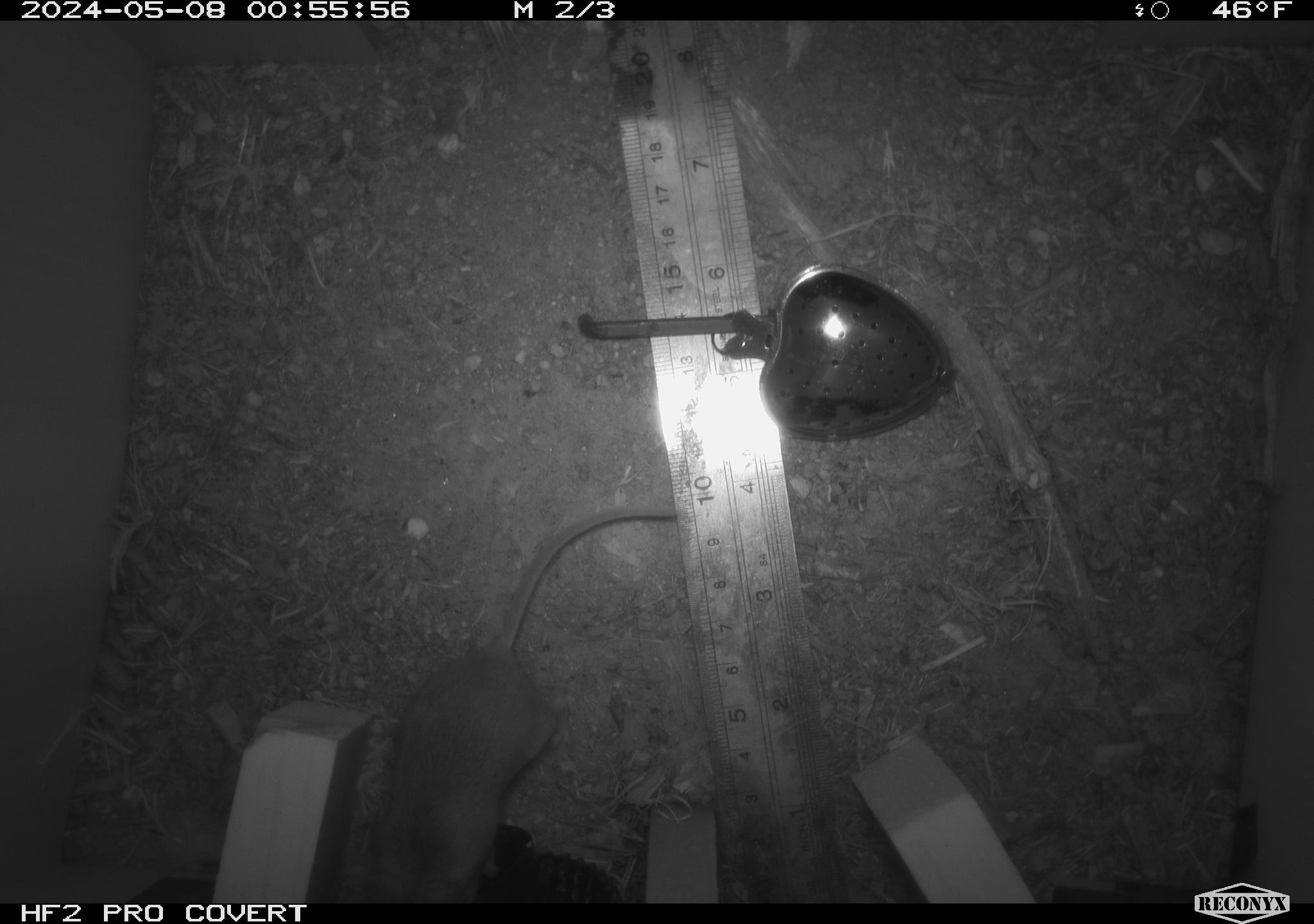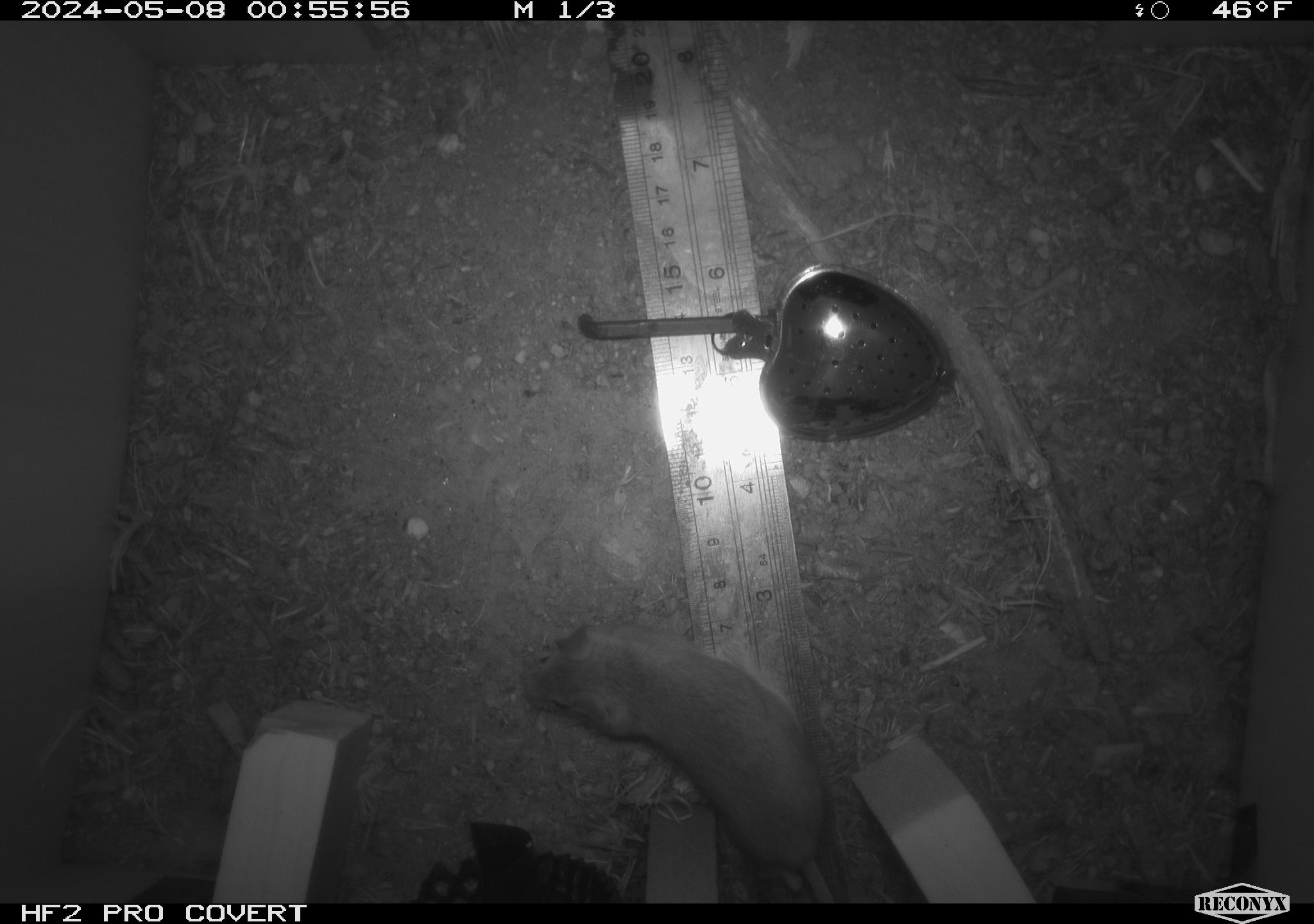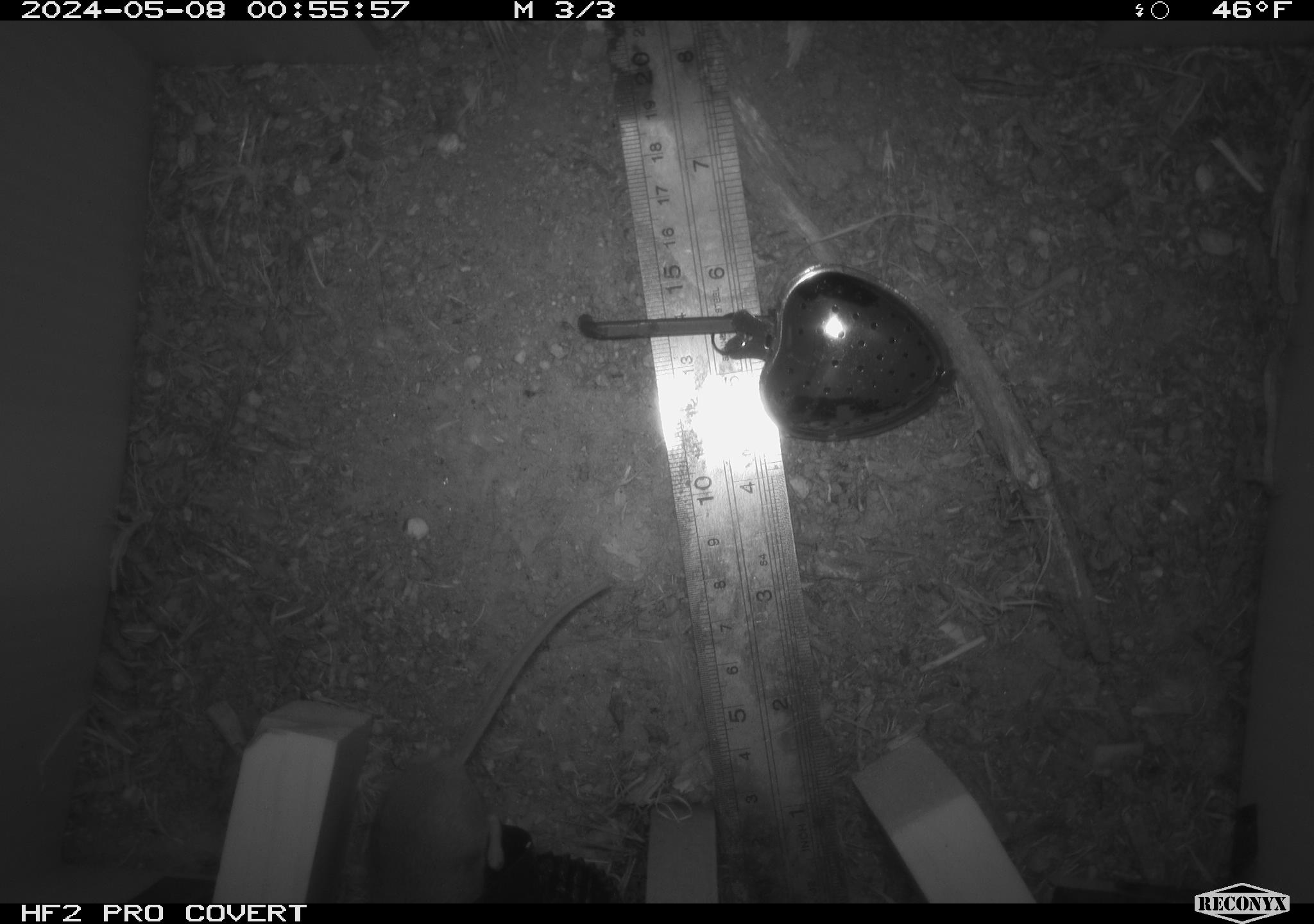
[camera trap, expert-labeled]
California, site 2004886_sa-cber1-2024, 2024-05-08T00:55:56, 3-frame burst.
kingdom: Animalia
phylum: Chordata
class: Mammalia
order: Rodentia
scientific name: Rodentia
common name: mouse species